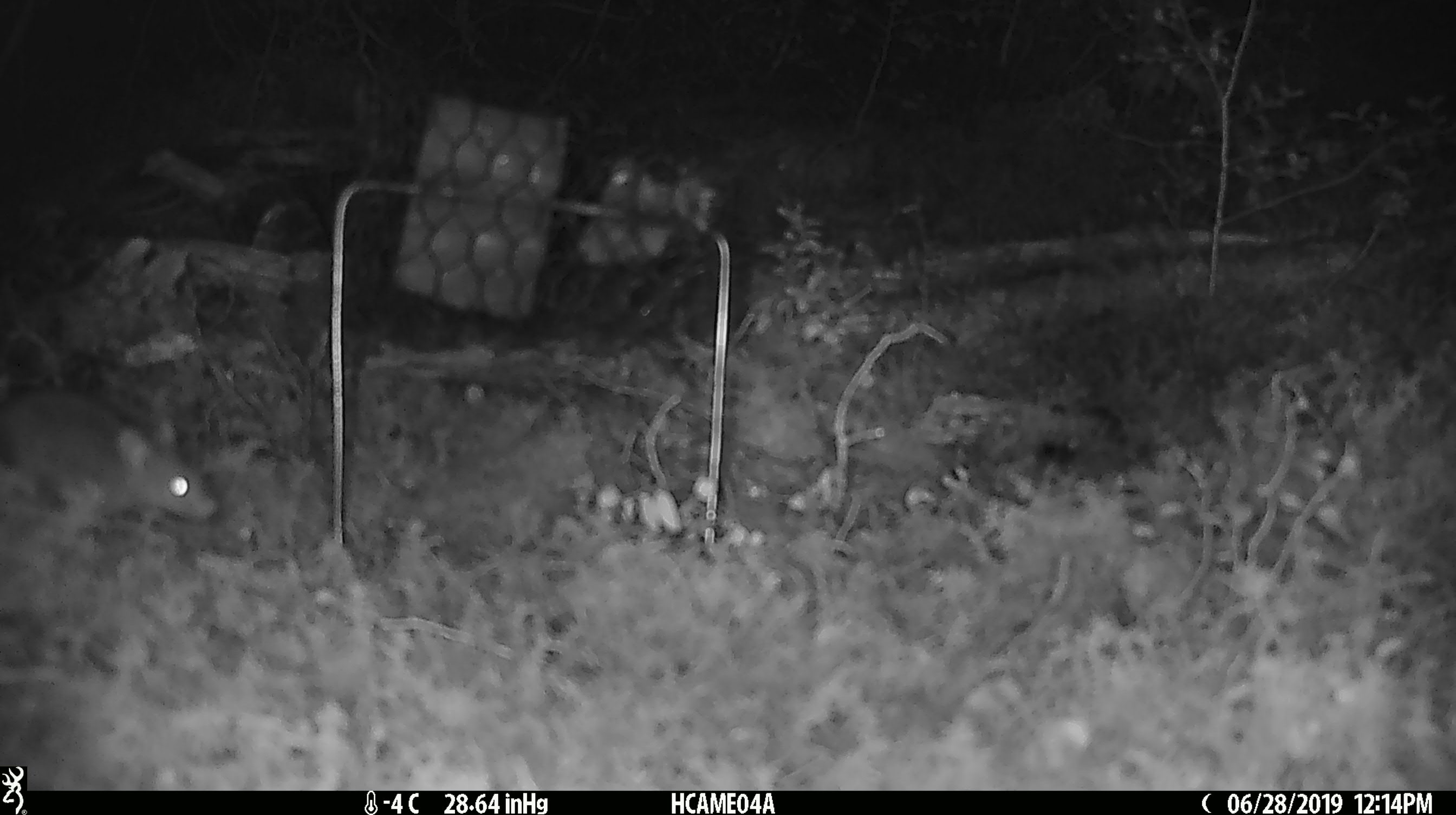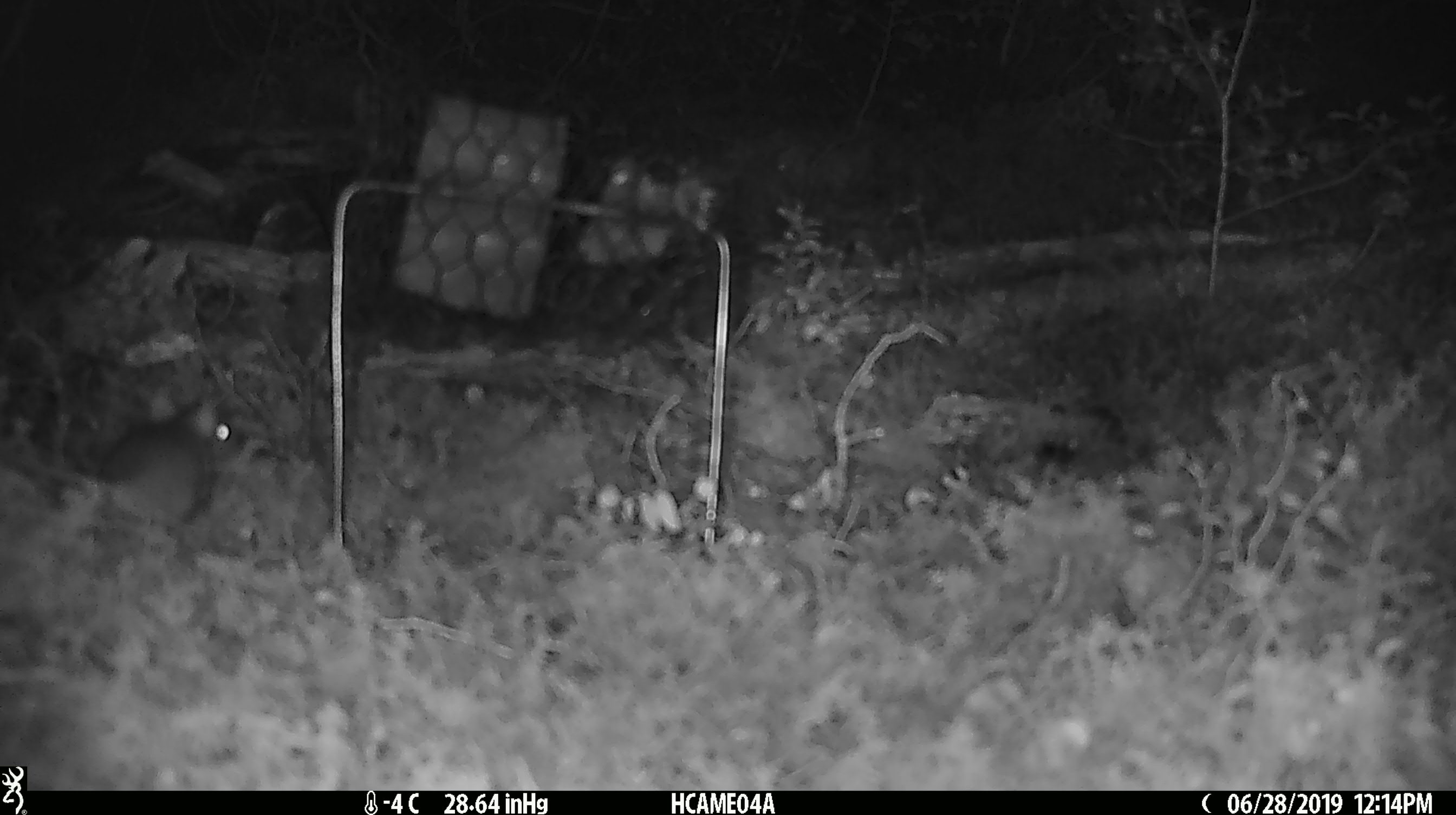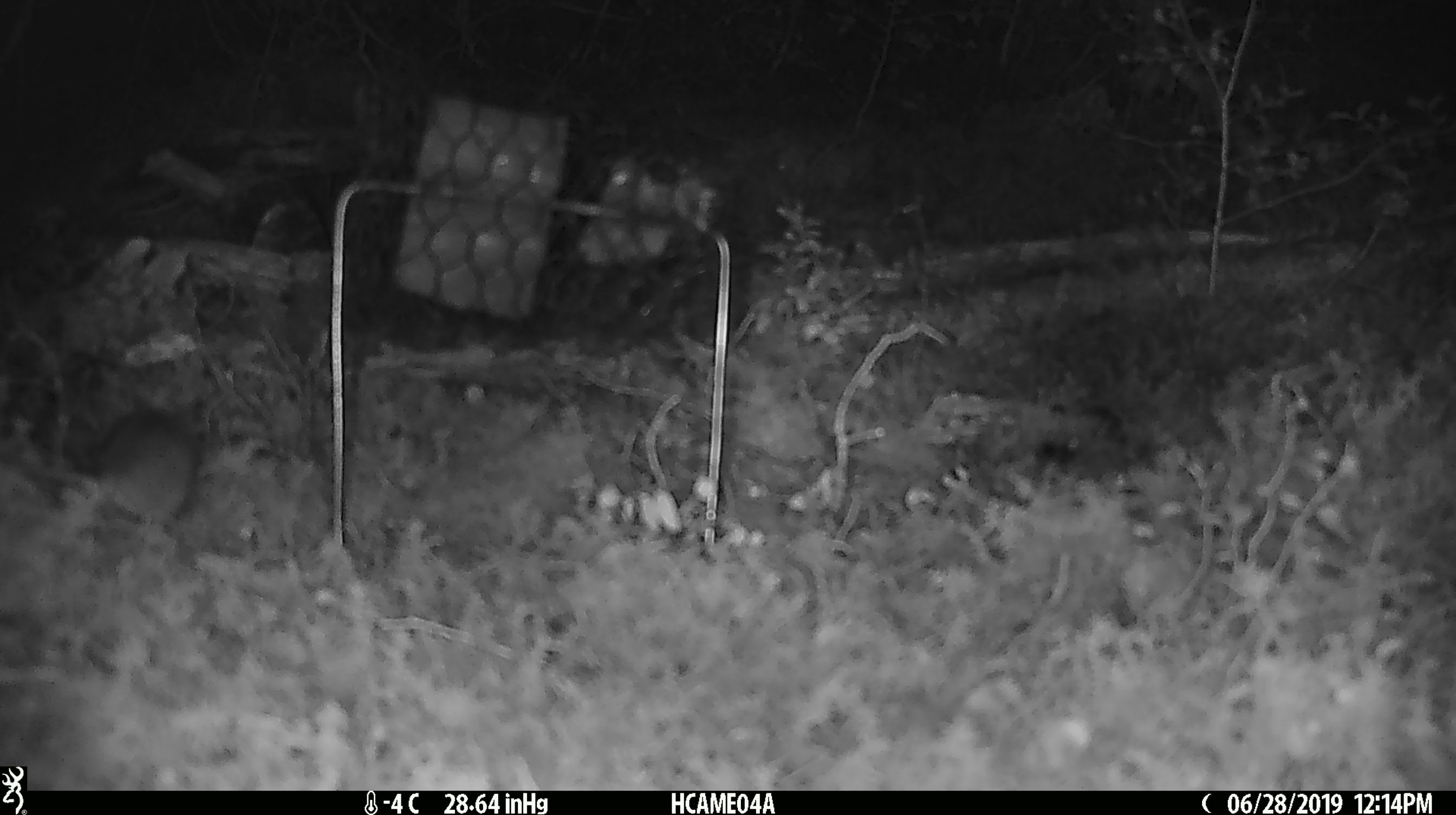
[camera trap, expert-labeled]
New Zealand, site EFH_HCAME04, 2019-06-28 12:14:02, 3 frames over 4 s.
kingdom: Animalia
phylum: Chordata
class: Mammalia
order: Rodentia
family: Muridae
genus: Mus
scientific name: Mus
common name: mouse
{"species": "mouse (Mus)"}